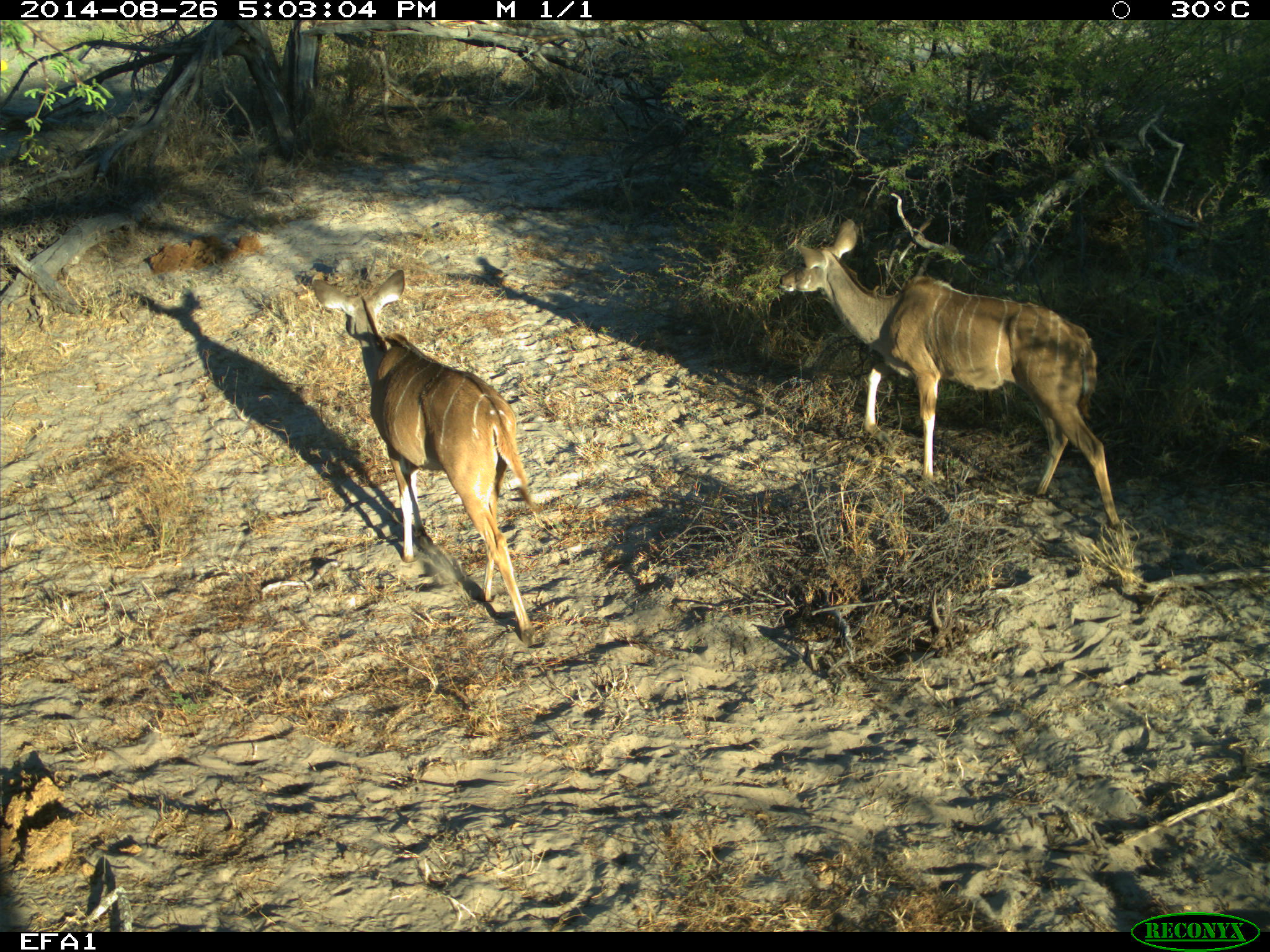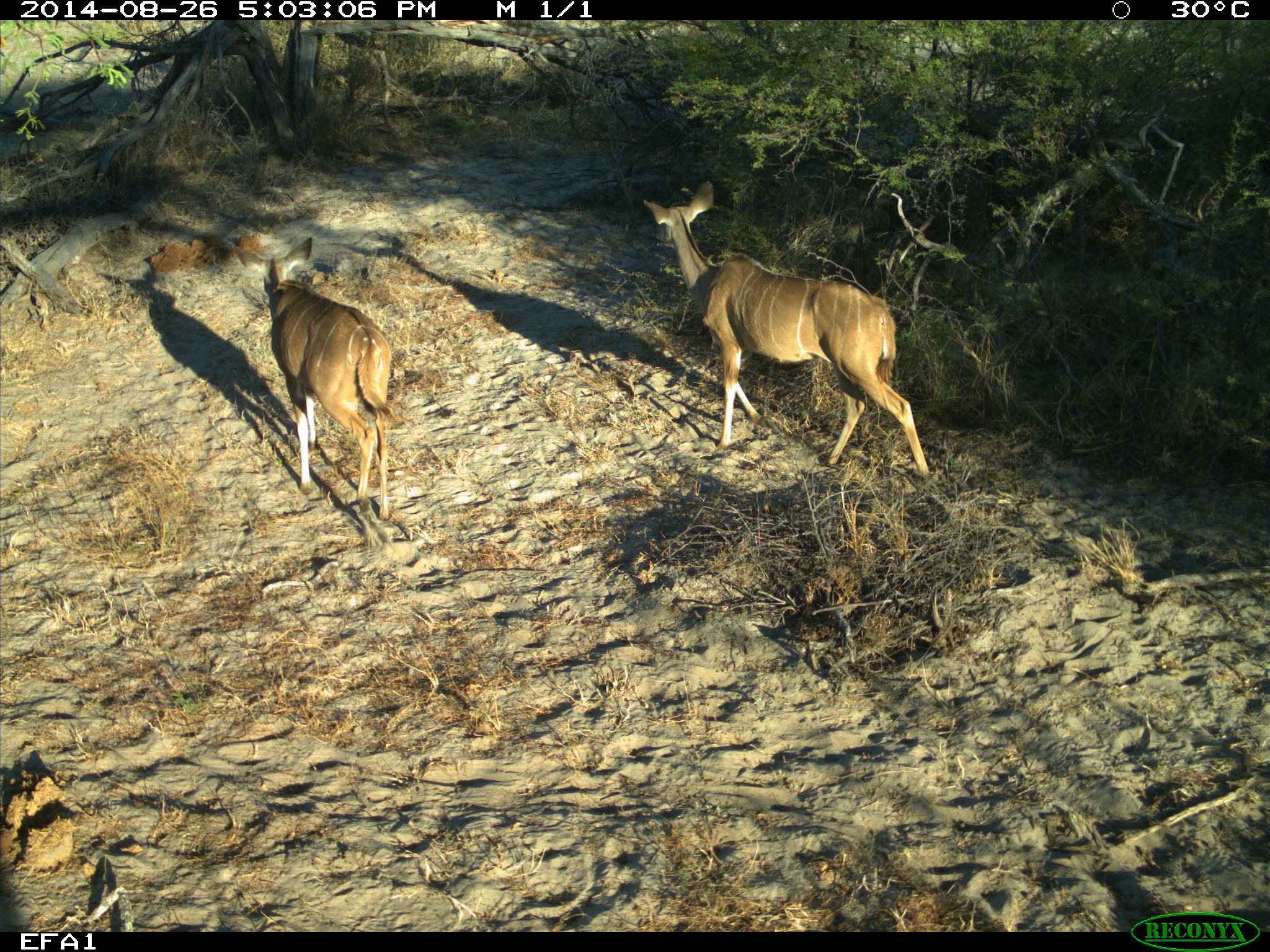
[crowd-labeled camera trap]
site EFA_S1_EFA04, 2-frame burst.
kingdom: Animalia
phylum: Chordata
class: Mammalia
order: Artiodactyla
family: Bovidae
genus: Tragelaphus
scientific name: Tragelaphus oryx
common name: eland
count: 2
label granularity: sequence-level